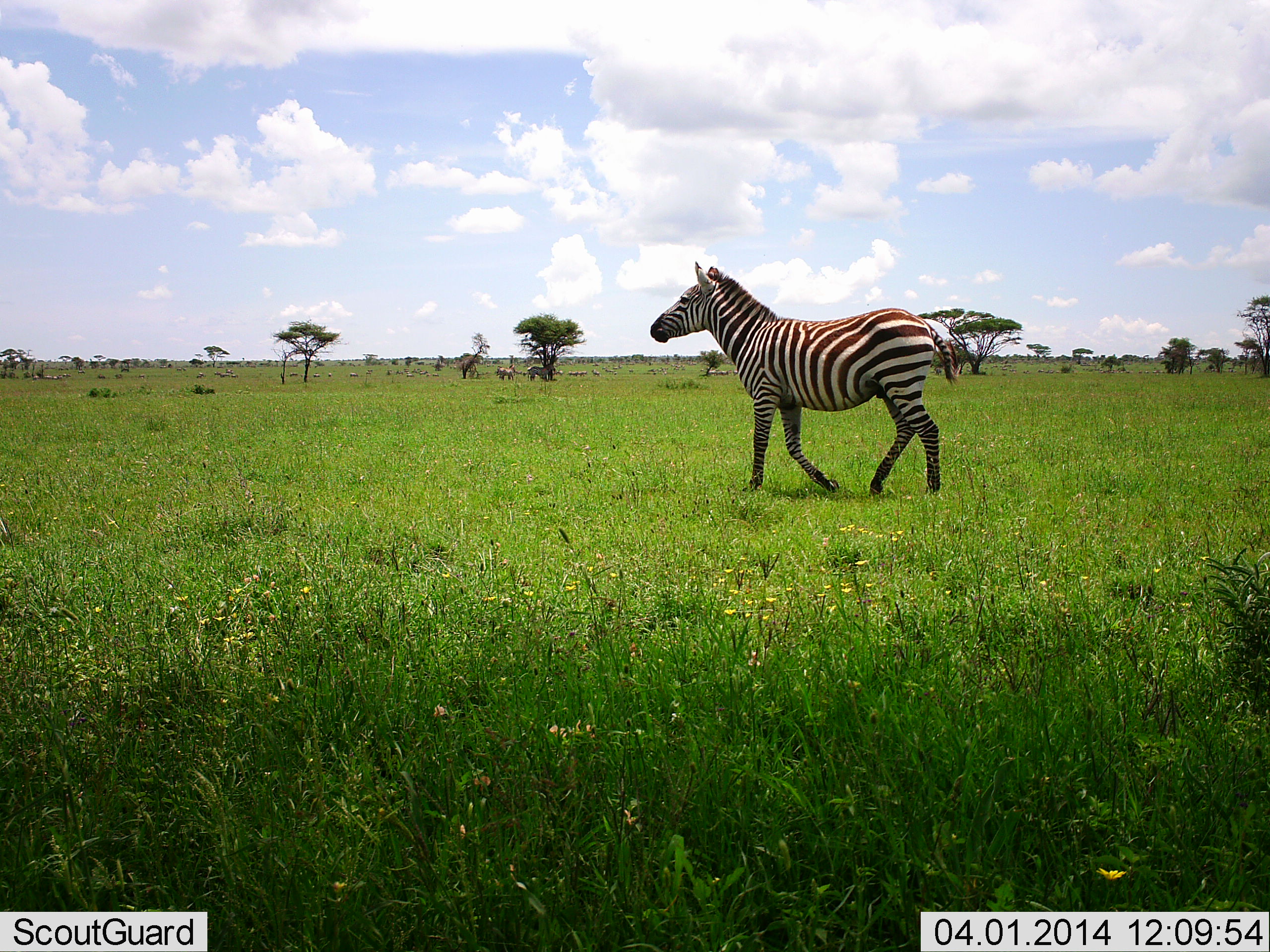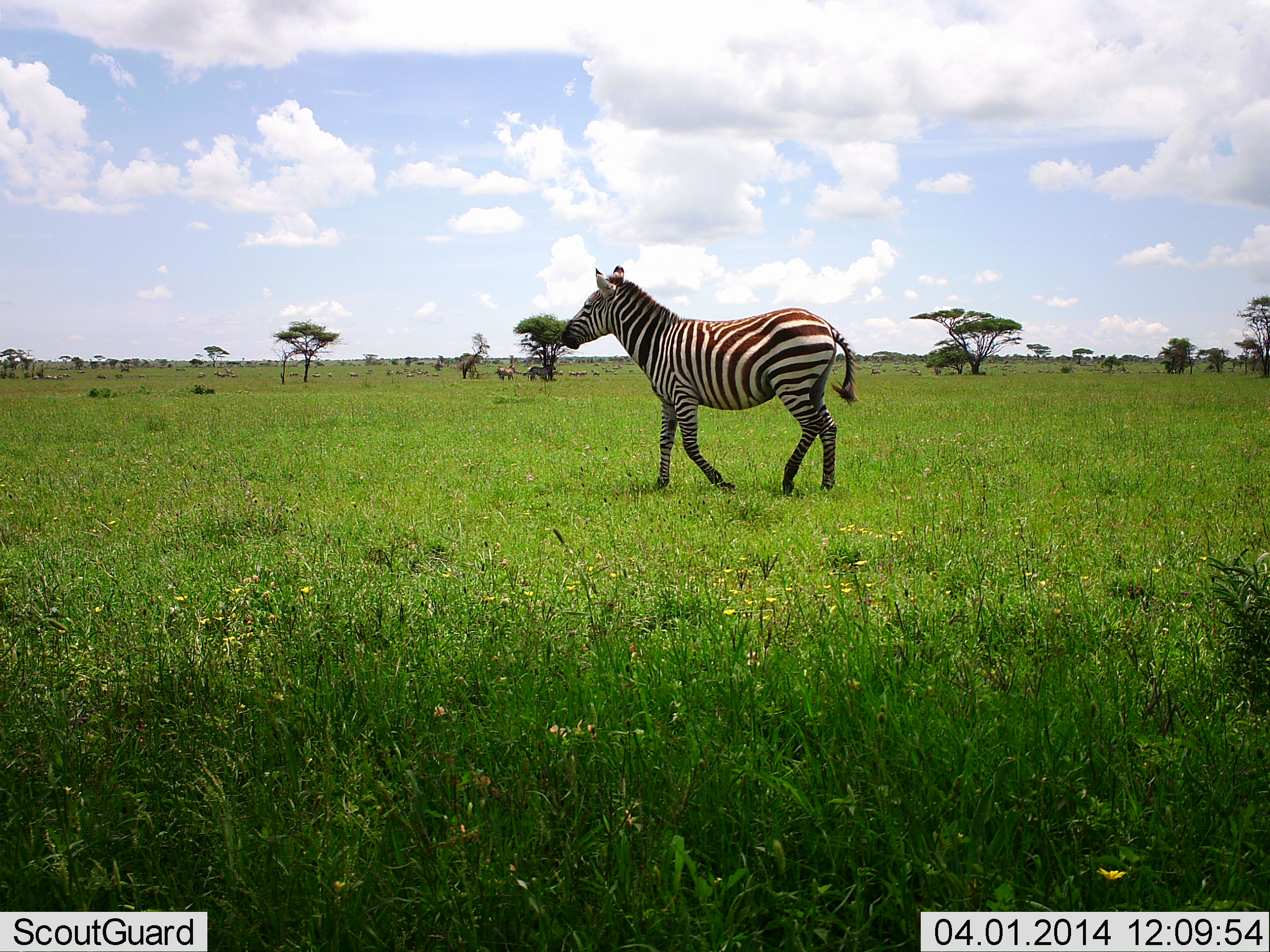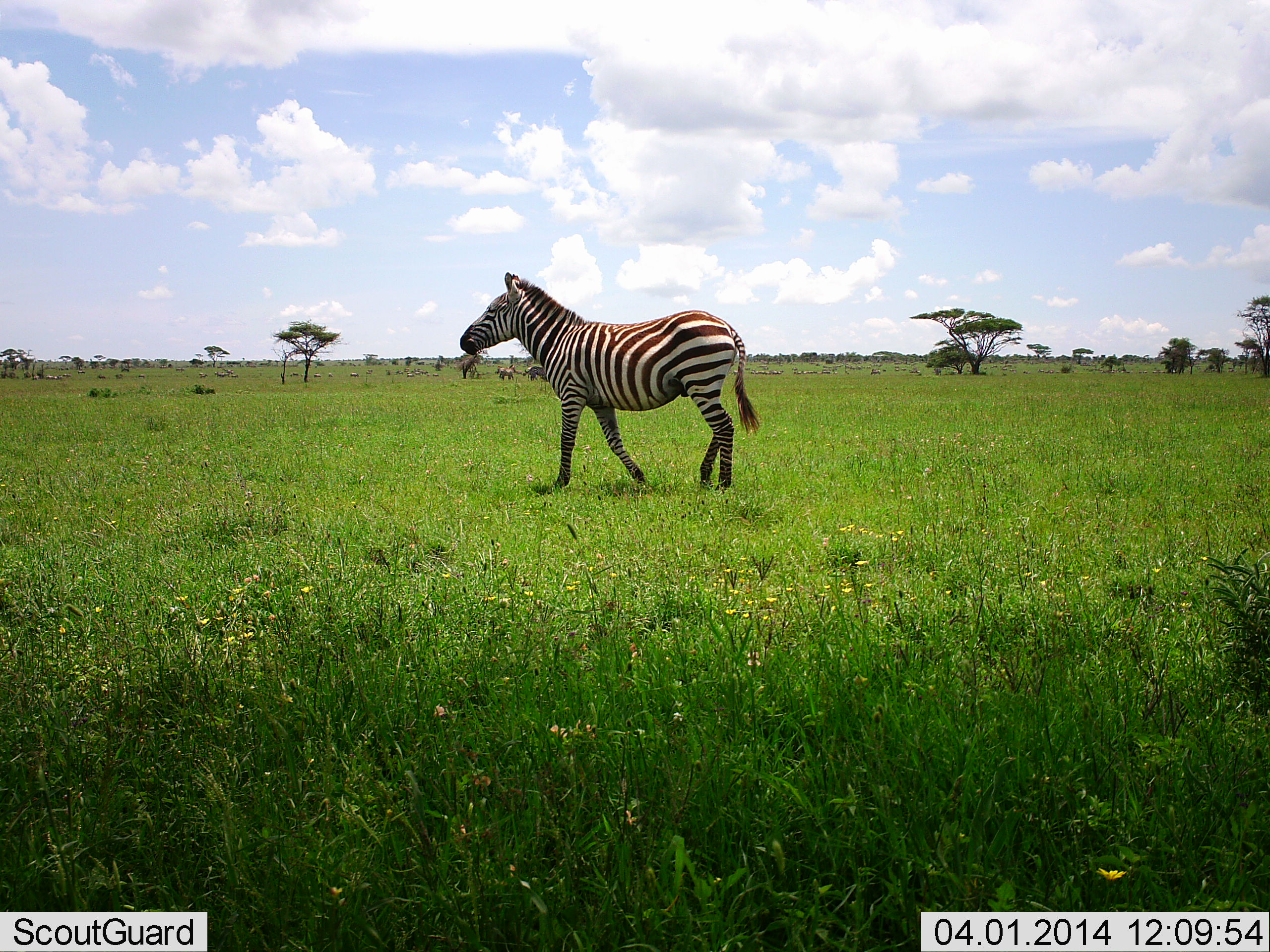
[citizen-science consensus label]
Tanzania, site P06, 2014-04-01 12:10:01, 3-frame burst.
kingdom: Animalia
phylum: Chordata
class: Mammalia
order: Perissodactyla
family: Equidae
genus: Equus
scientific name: Equus quagga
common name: plains zebra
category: zebra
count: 1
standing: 27%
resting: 0%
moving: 91%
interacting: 0%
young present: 0%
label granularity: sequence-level